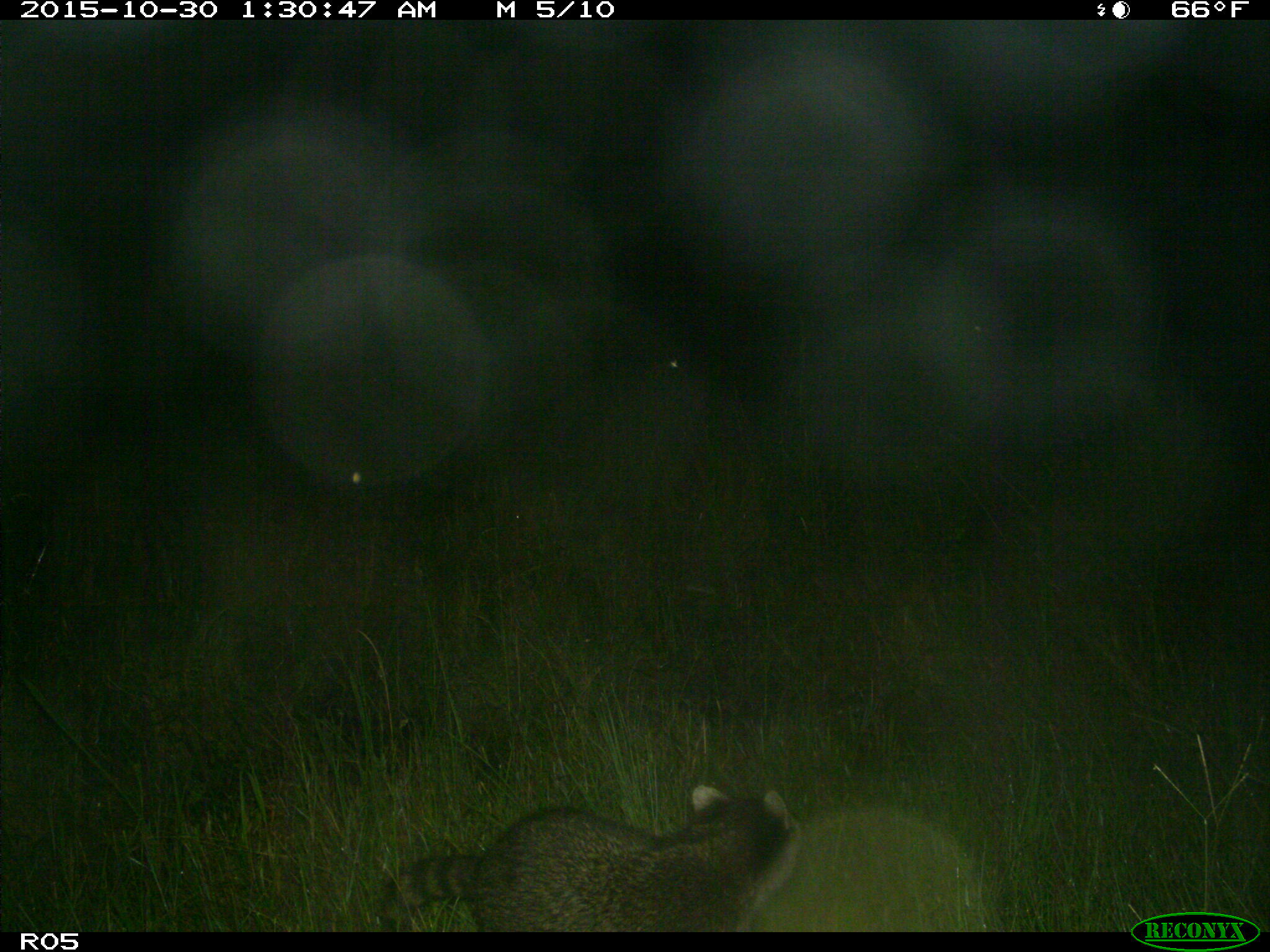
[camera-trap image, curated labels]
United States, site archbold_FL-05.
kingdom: Animalia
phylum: Chordata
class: Mammalia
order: Carnivora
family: Procyonidae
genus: Procyon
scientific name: Procyon lotor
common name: common raccoon